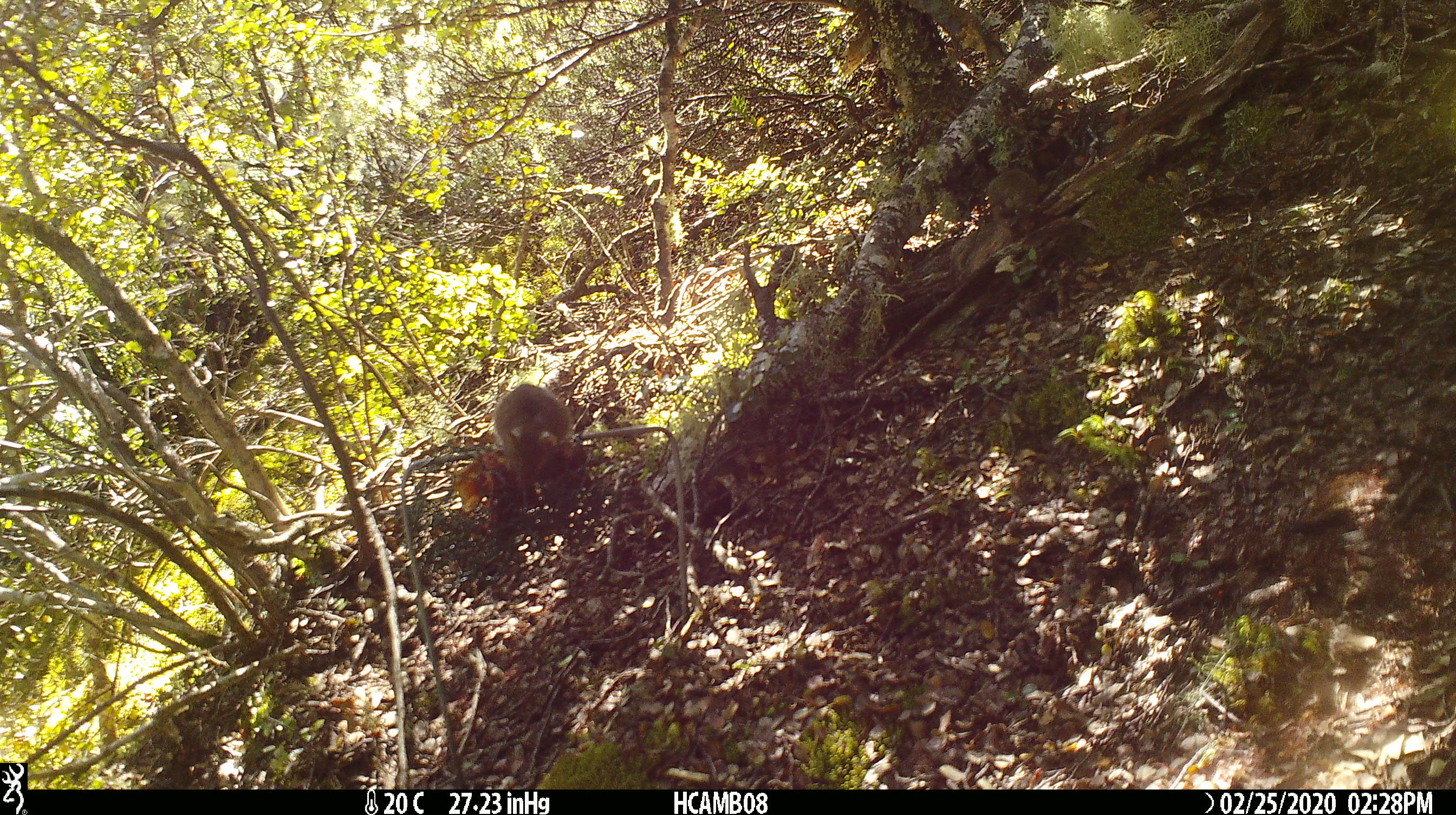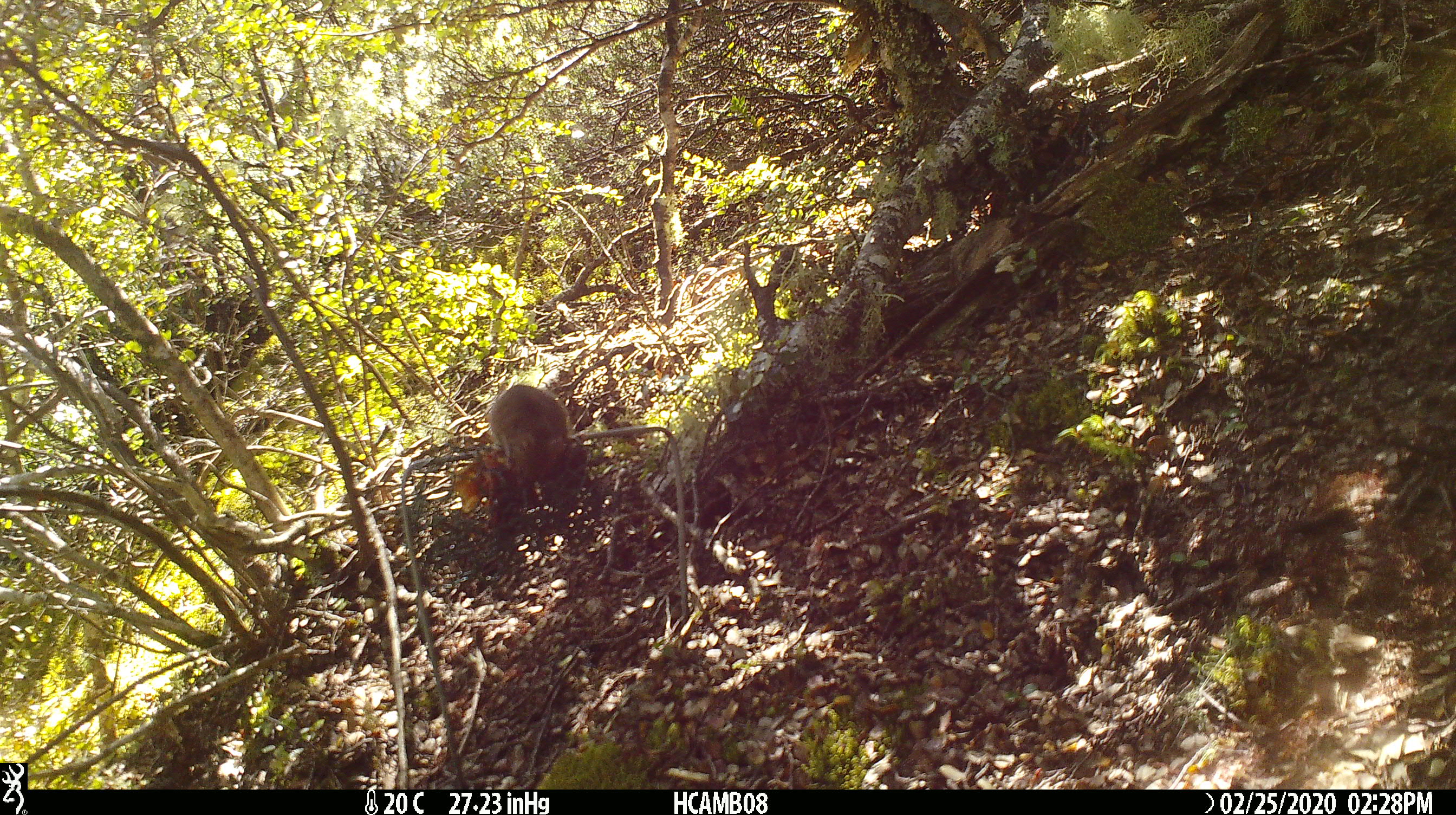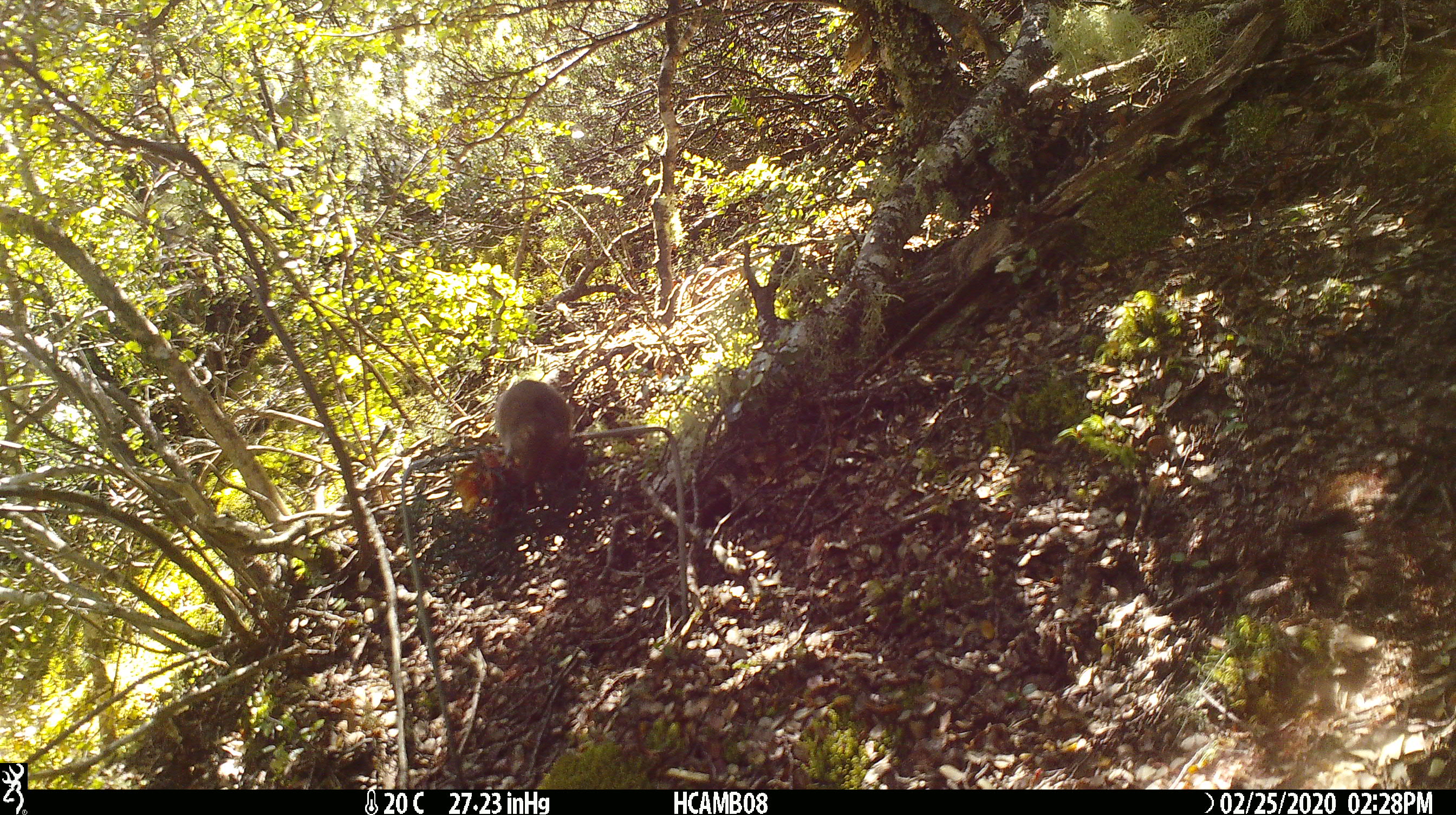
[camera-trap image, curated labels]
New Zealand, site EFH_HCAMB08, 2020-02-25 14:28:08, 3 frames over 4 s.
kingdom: Animalia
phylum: Chordata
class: Mammalia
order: Rodentia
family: Muridae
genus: Mus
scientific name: Mus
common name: mouse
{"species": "mouse (Mus)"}